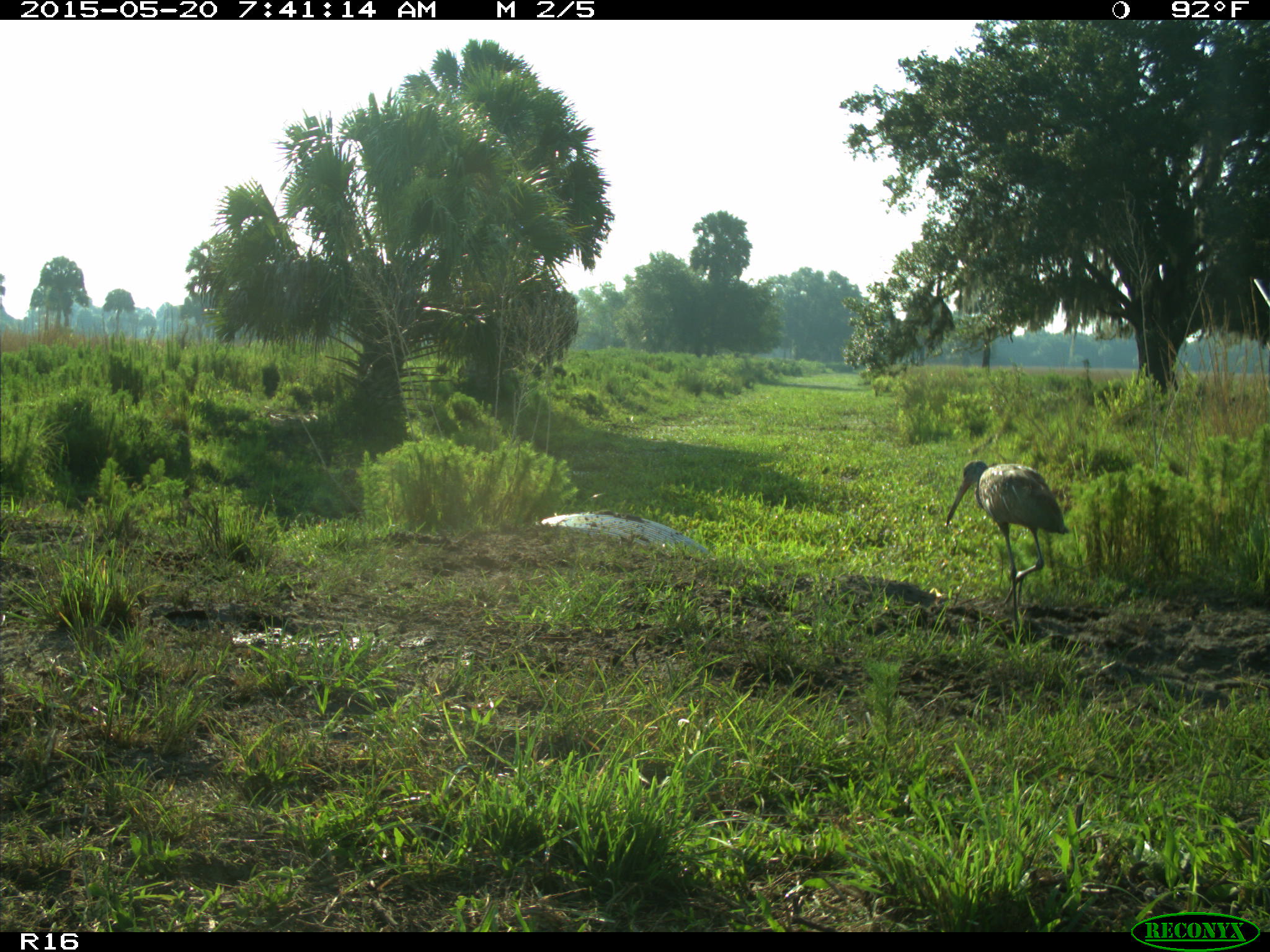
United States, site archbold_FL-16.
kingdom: Animalia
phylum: Chordata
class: Aves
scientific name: Aves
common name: birds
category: unidentified bird